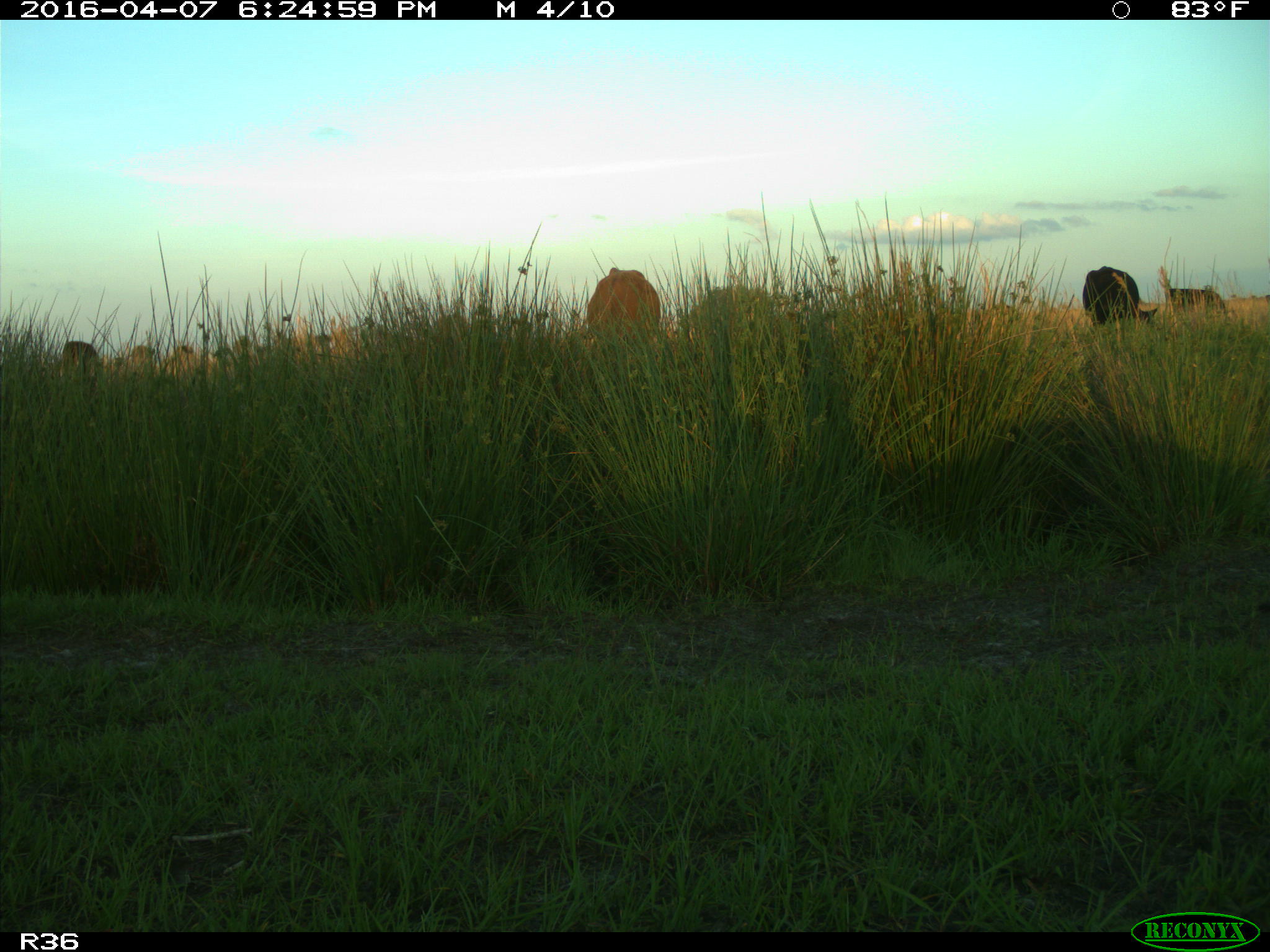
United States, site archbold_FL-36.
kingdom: Animalia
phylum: Chordata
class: Mammalia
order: Artiodactyla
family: Bovidae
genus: Bos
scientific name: Bos taurus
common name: domestic cow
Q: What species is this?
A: Bos taurus (domestic cow).